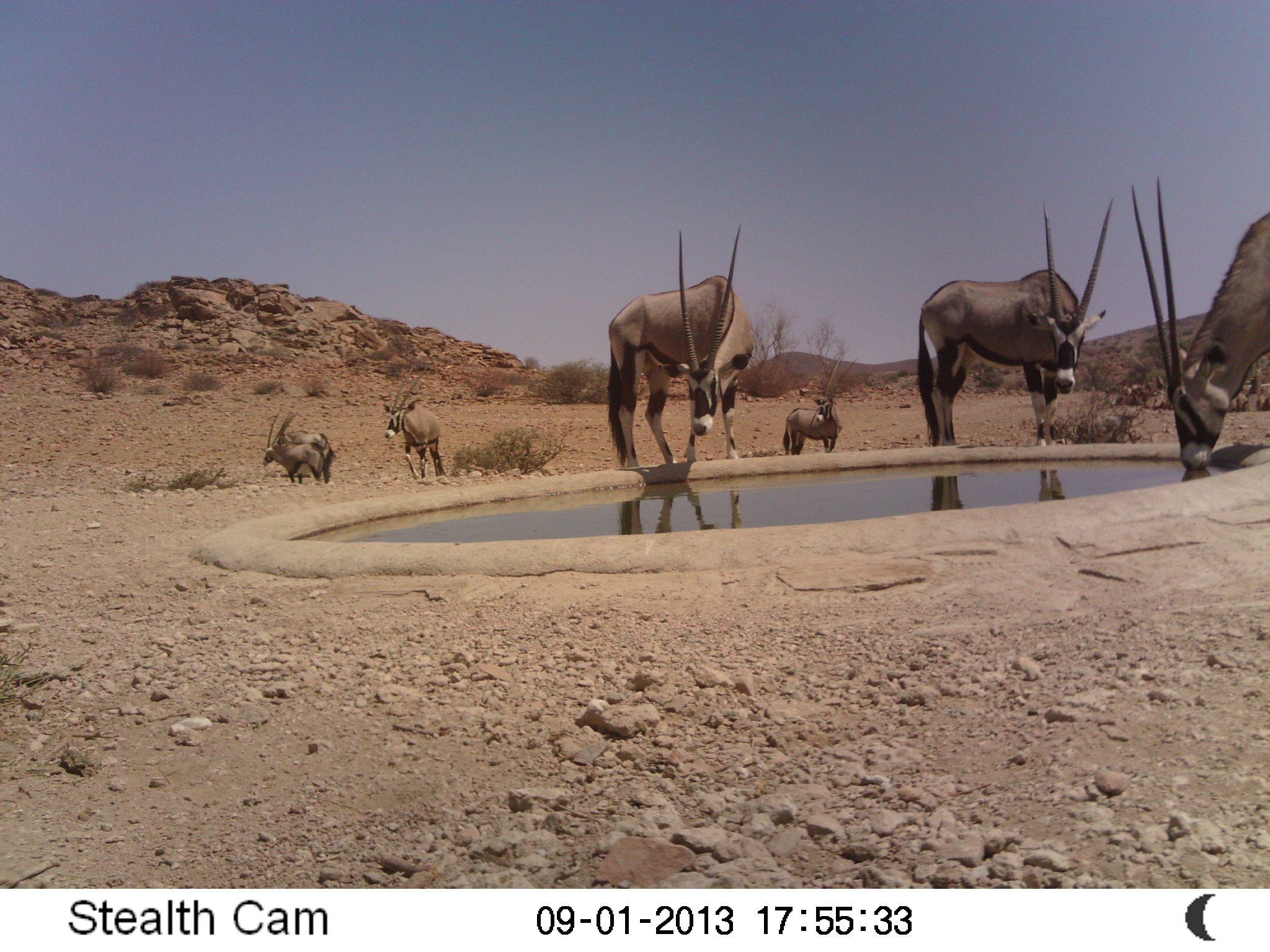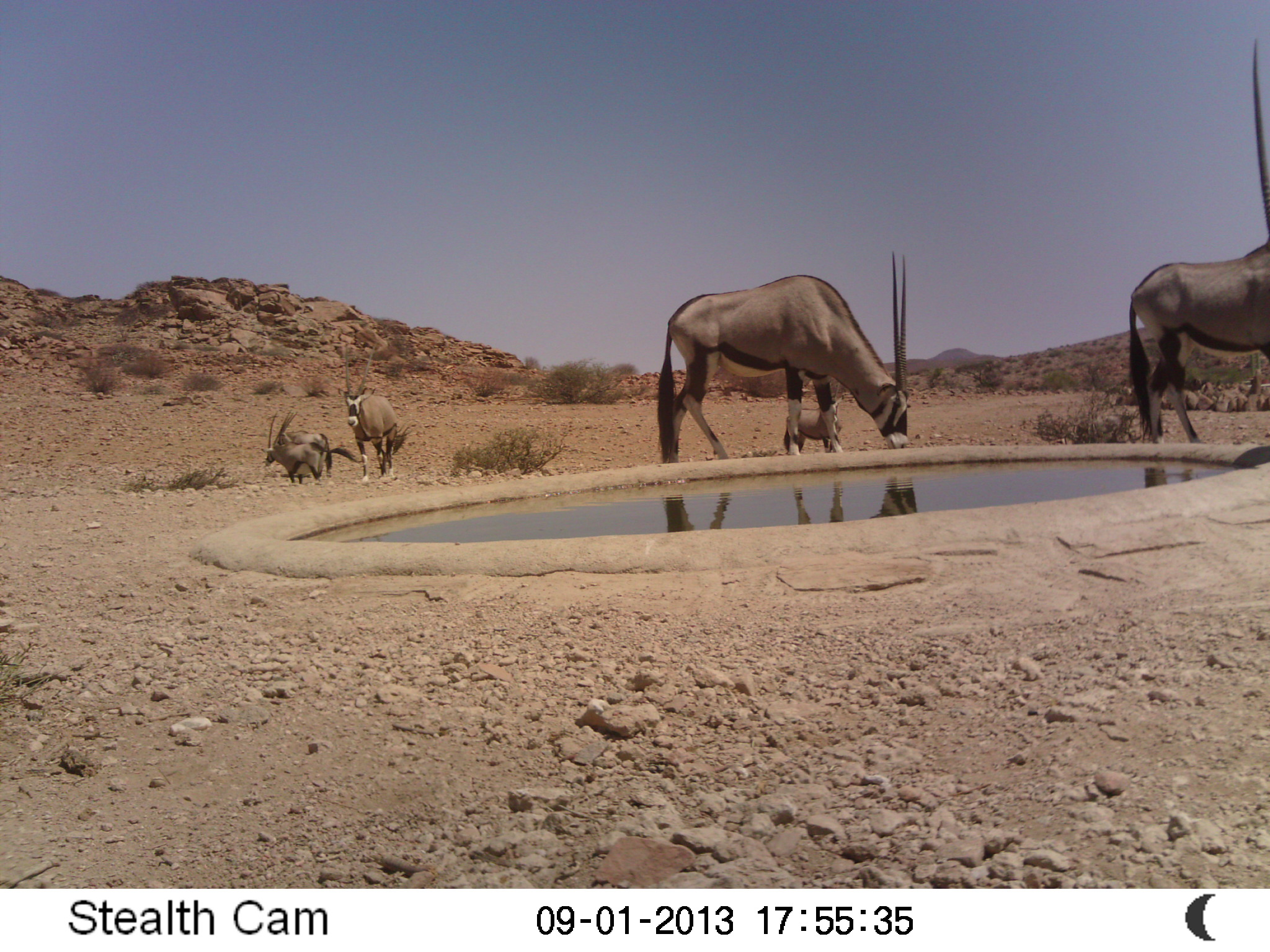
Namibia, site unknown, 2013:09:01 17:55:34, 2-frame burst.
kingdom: Animalia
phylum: Chordata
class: Mammalia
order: Artiodactyla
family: Bovidae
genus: Oryx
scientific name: Oryx gazella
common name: gemsbok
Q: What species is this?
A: Oryx gazella (gemsbok).